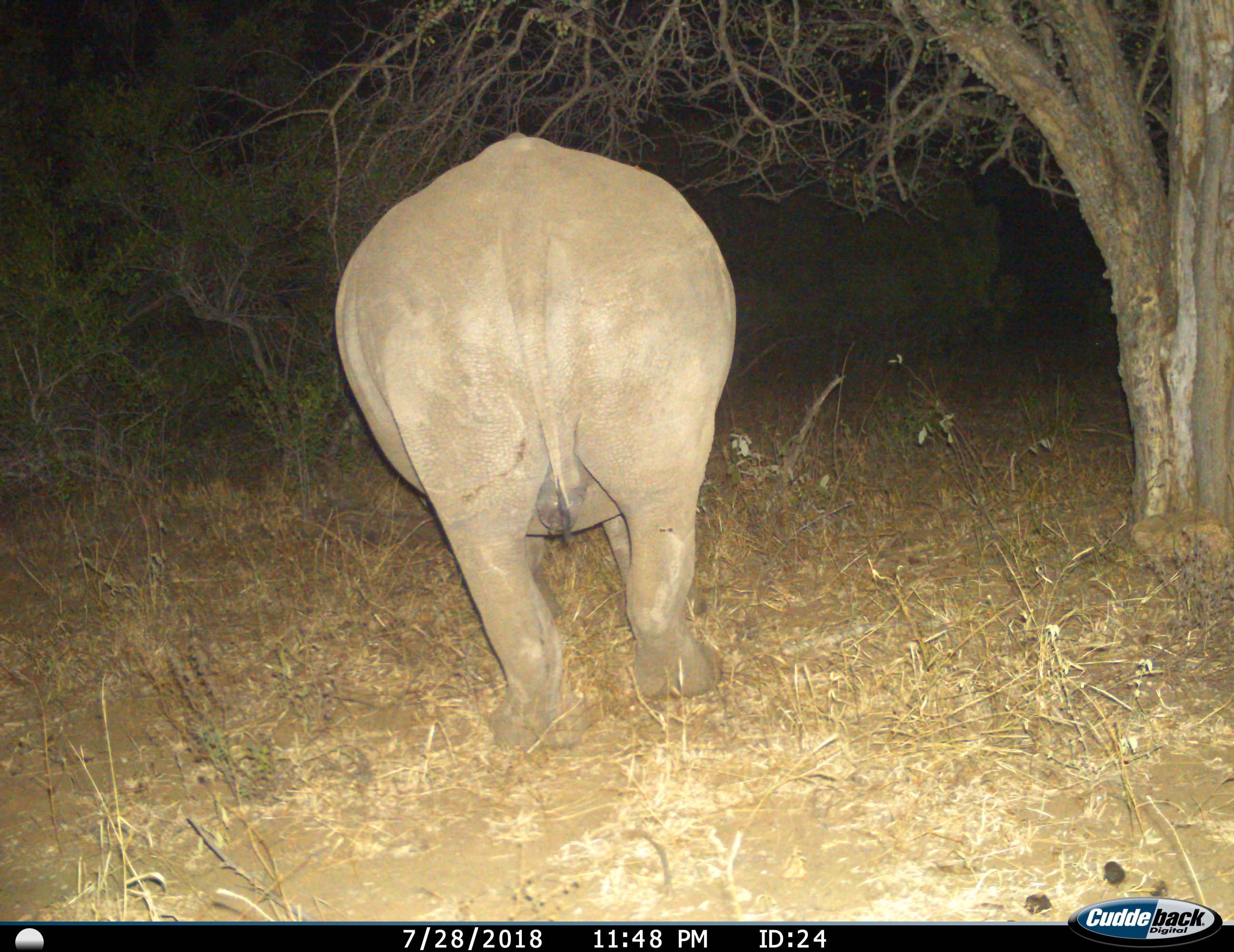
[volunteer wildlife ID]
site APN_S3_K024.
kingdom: Animalia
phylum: Chordata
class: Mammalia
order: Perissodactyla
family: Rhinocerotidae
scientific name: Rhinocerotidae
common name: unknown rhinoceros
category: rhinocerosunknown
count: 1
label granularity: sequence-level